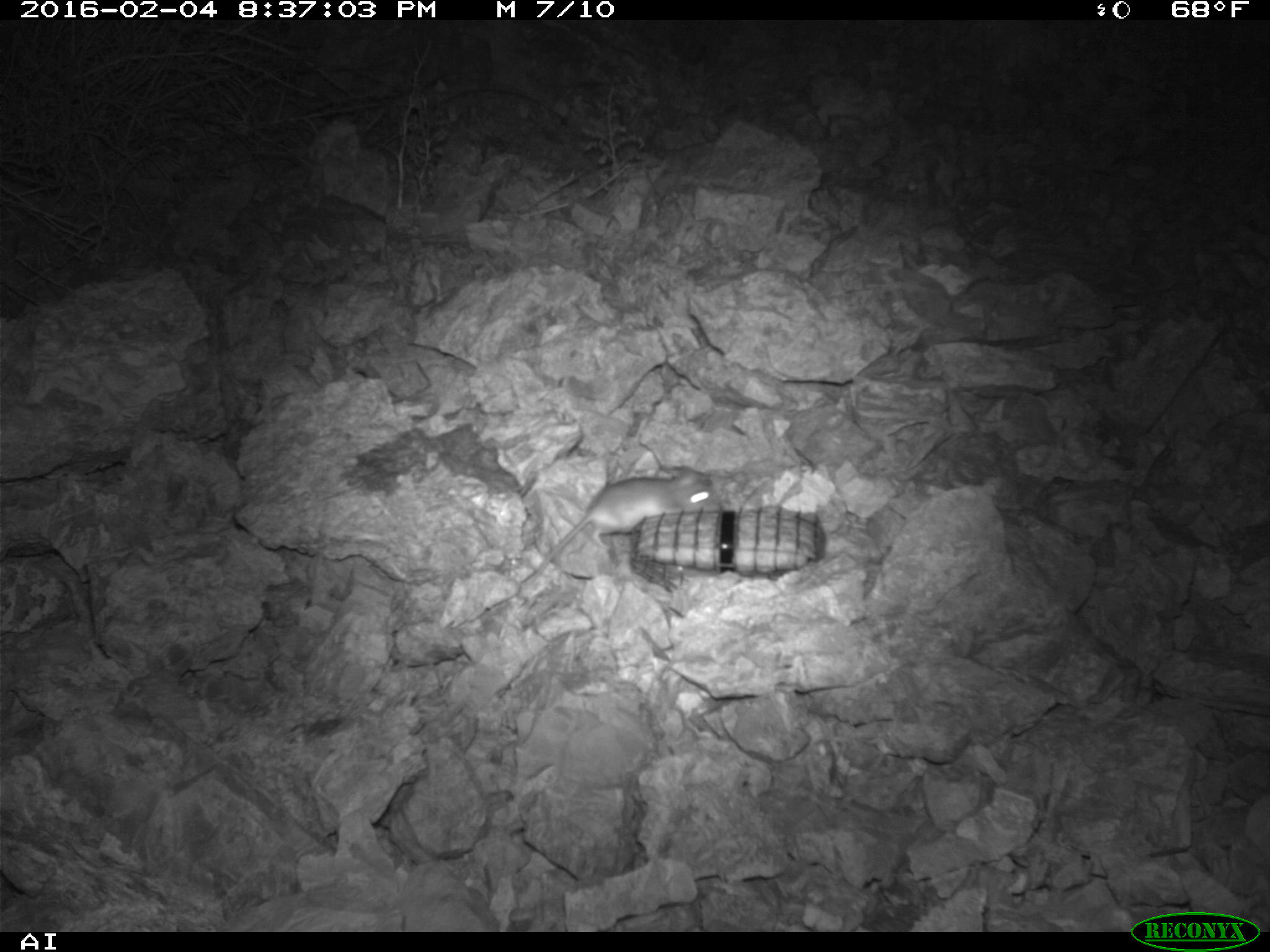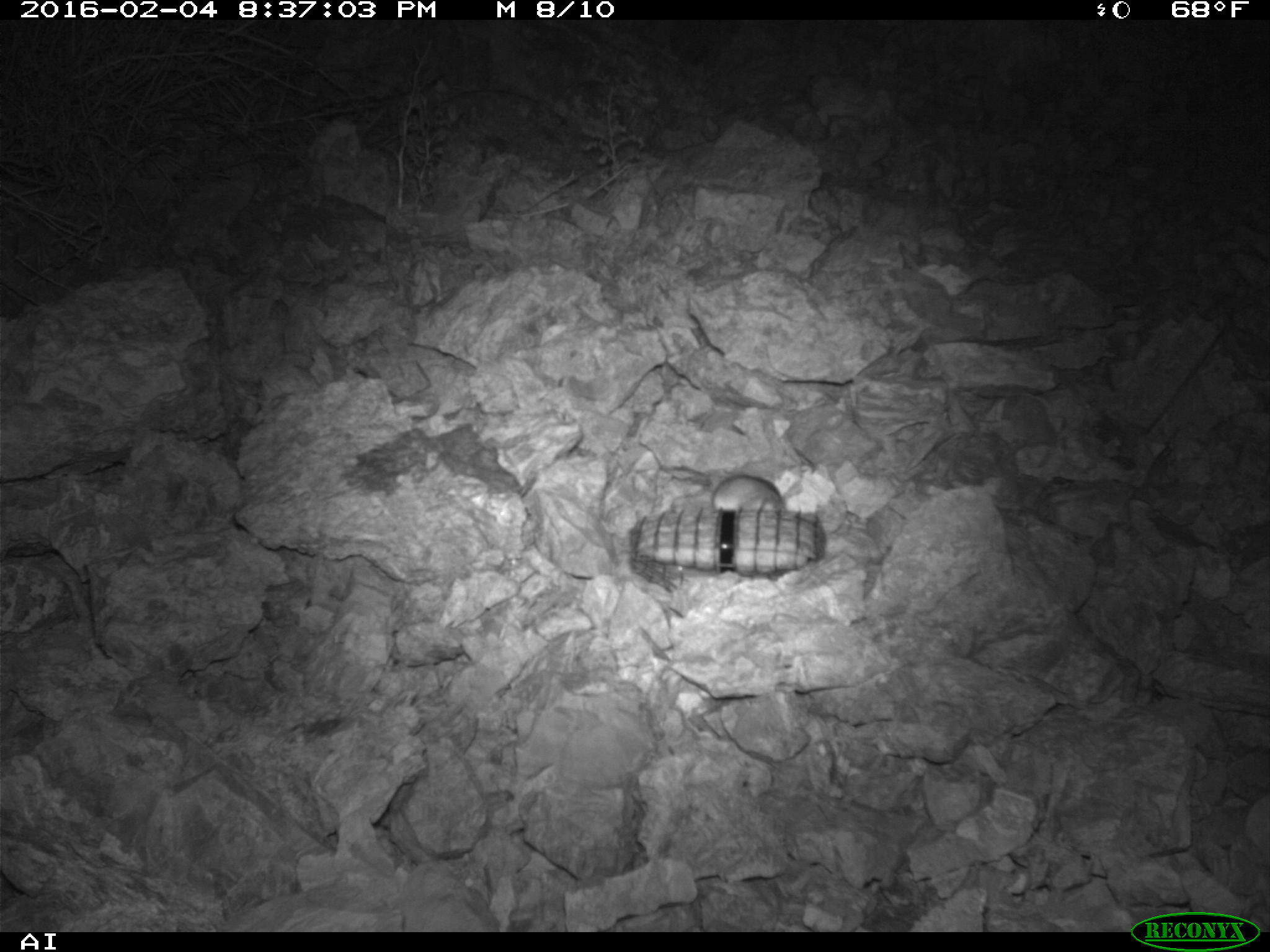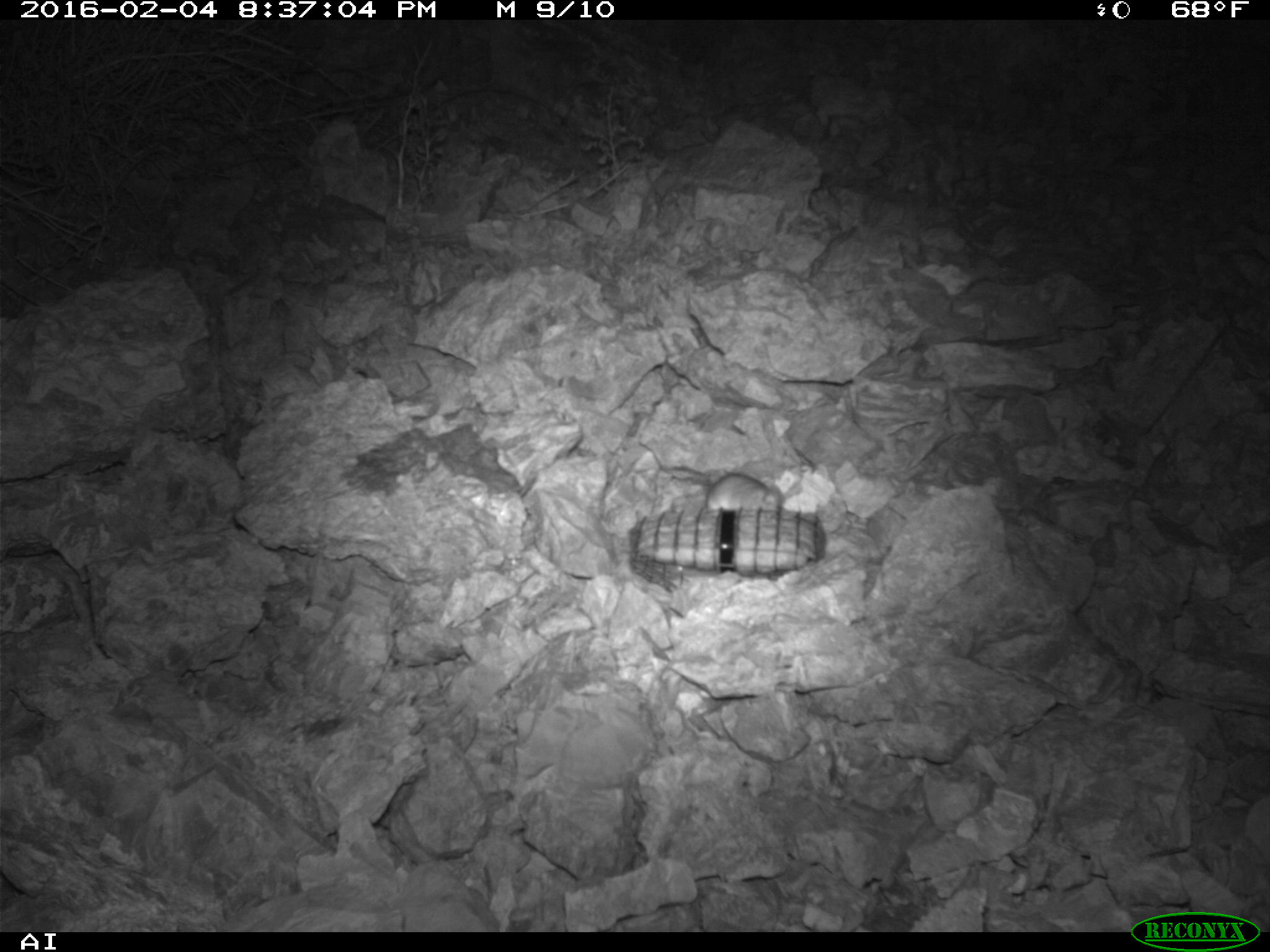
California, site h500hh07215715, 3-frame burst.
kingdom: Animalia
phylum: Chordata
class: Mammalia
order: Rodentia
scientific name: Rodentia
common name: rodent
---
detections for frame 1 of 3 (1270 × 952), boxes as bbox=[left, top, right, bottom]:
rodent: bbox=[522, 466, 721, 588]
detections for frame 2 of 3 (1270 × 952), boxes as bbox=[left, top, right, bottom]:
rodent: bbox=[709, 475, 785, 510]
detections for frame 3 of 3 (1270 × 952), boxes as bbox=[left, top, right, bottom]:
rodent: bbox=[670, 472, 784, 516]